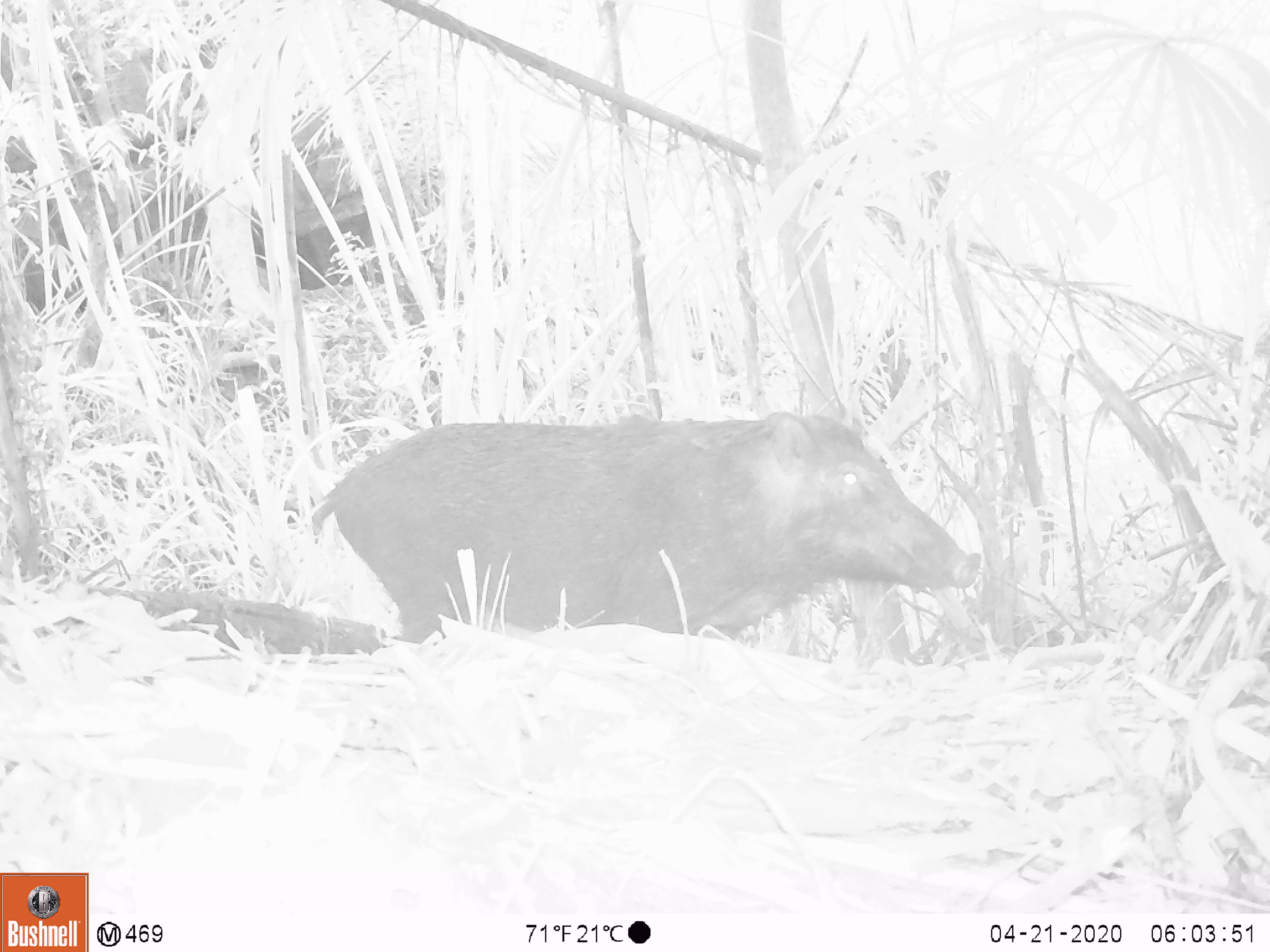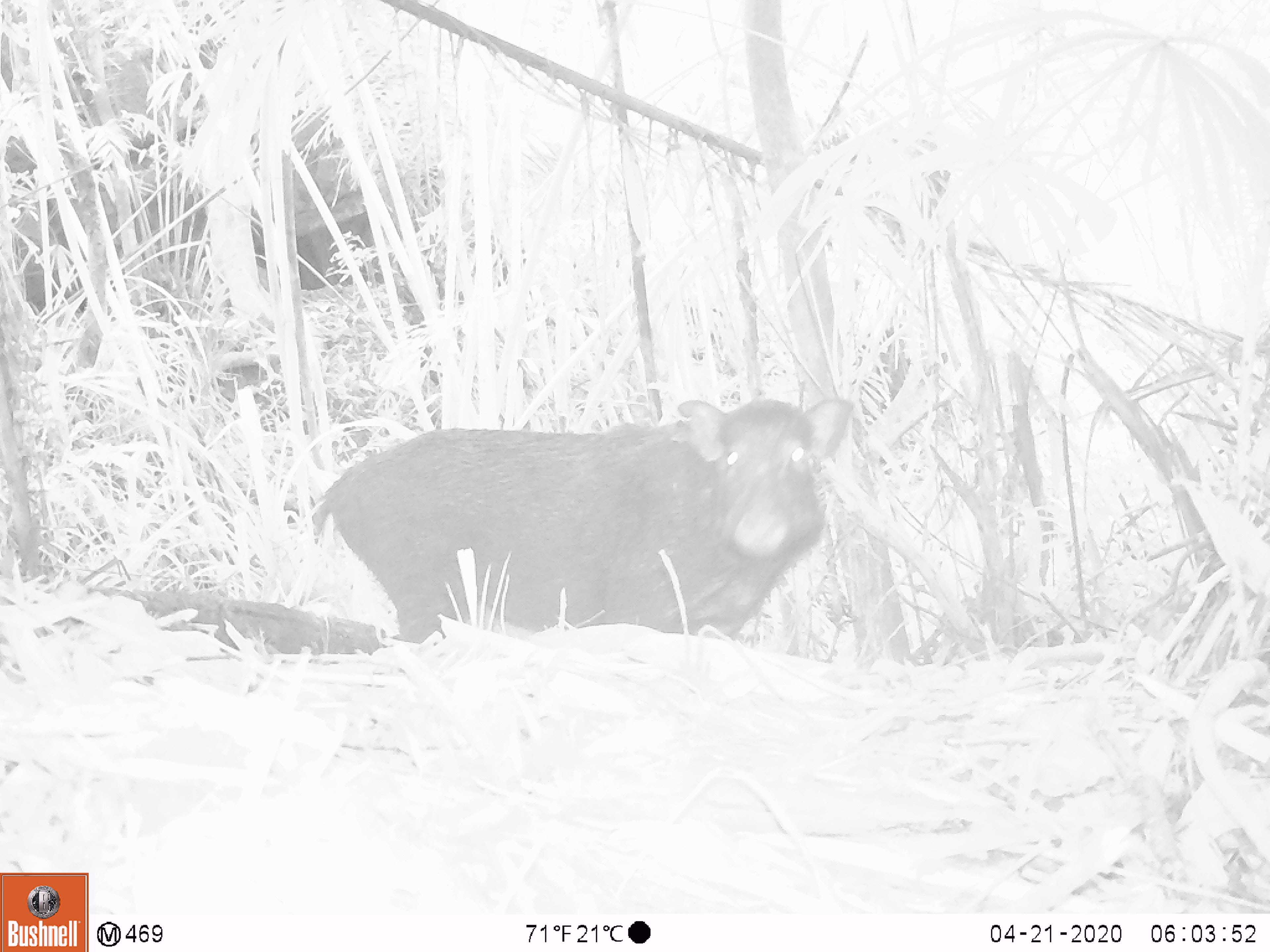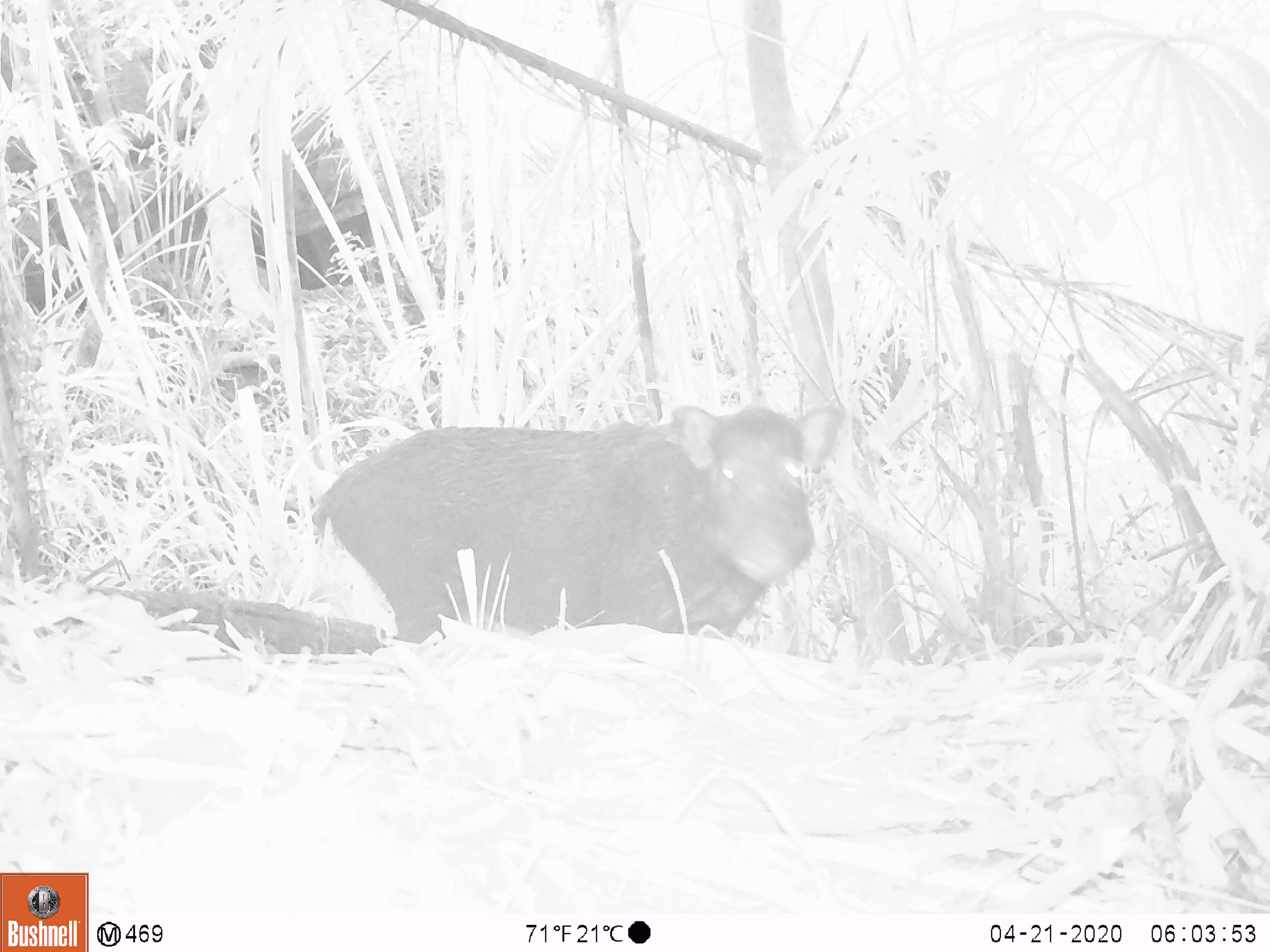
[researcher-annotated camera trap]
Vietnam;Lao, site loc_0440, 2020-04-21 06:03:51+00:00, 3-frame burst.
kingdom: Animalia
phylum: Chordata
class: Mammalia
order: Artiodactyla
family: Suidae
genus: Sus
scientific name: Sus scrofa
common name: eurasian wild pig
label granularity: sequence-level